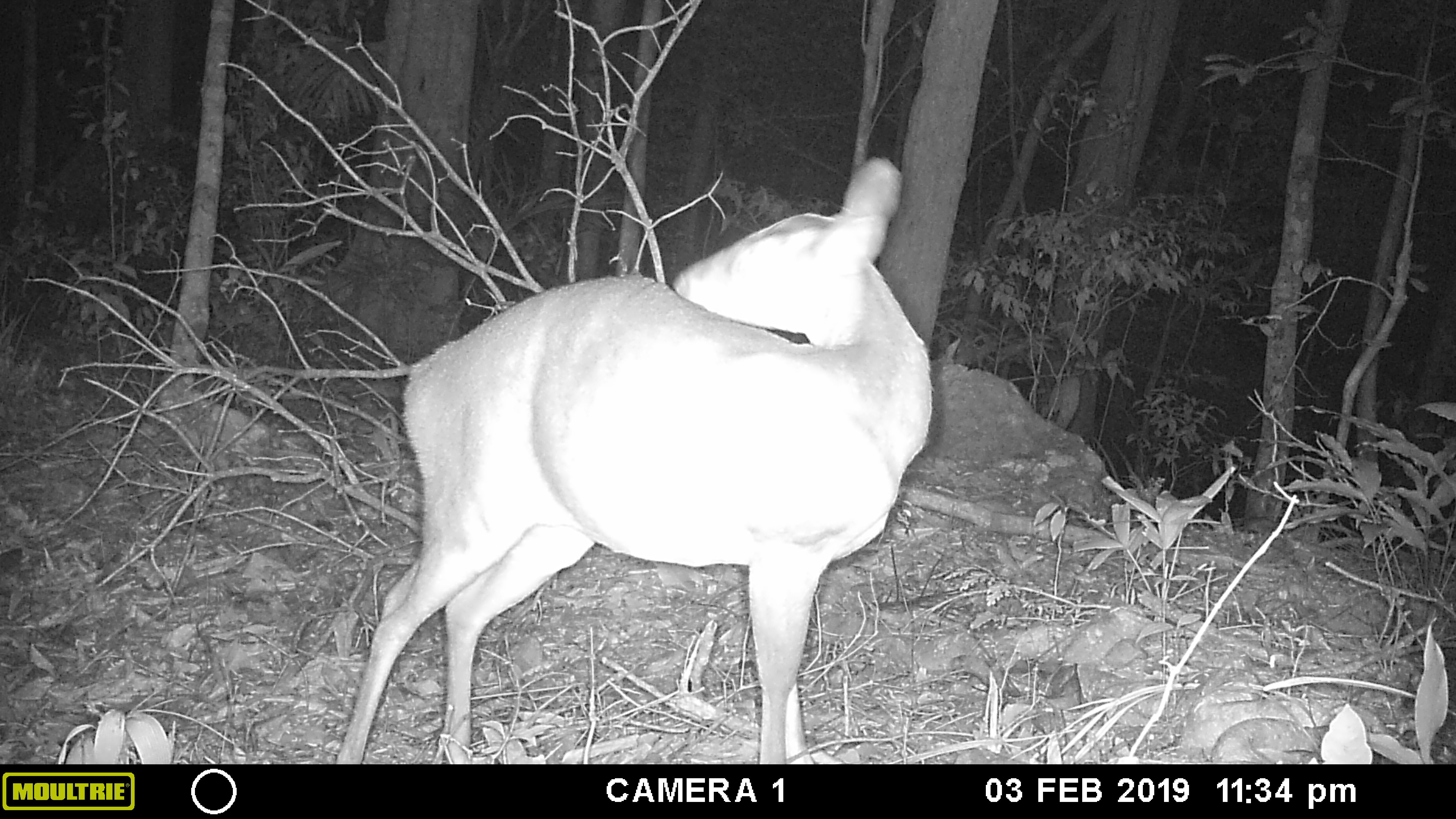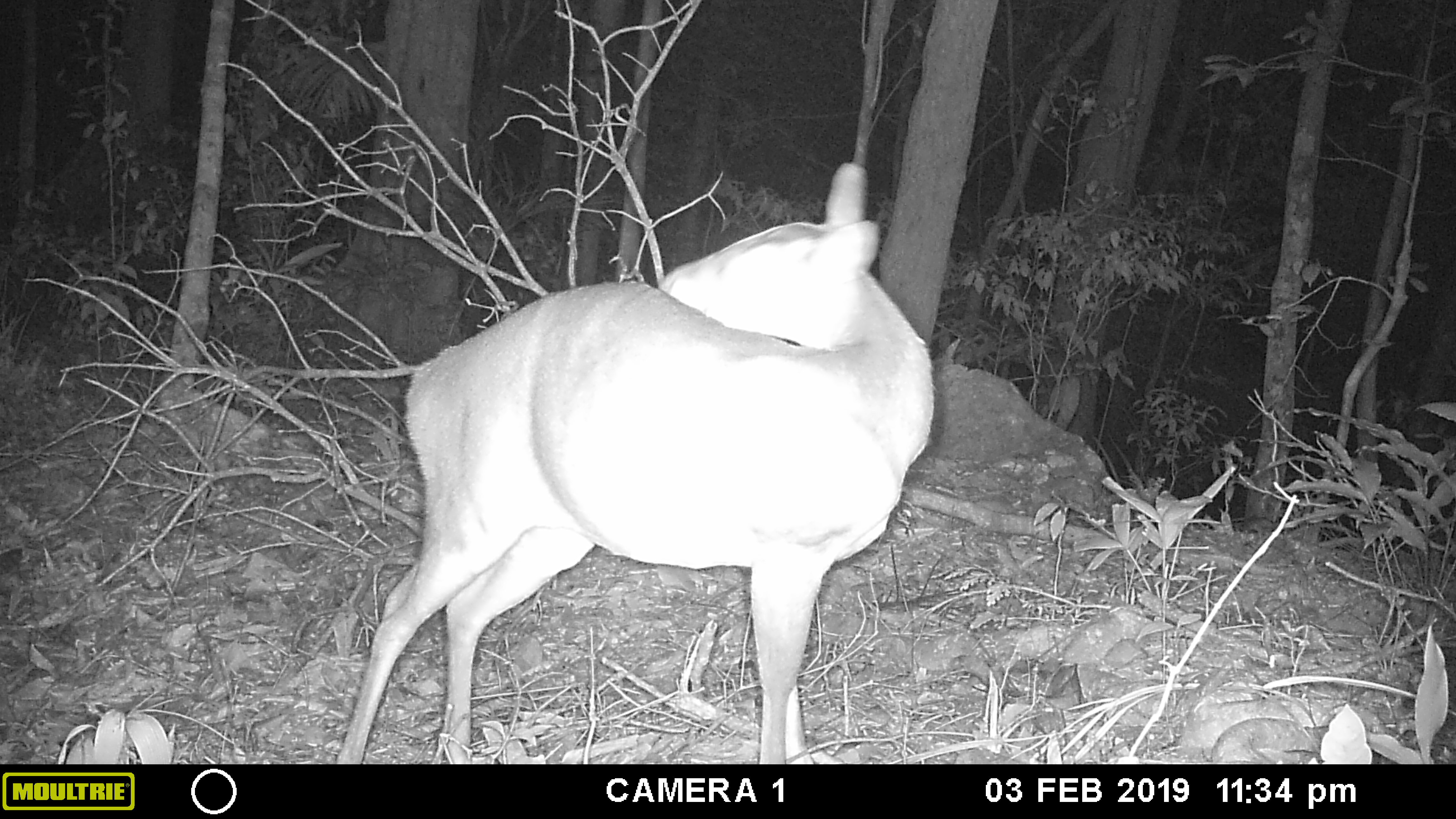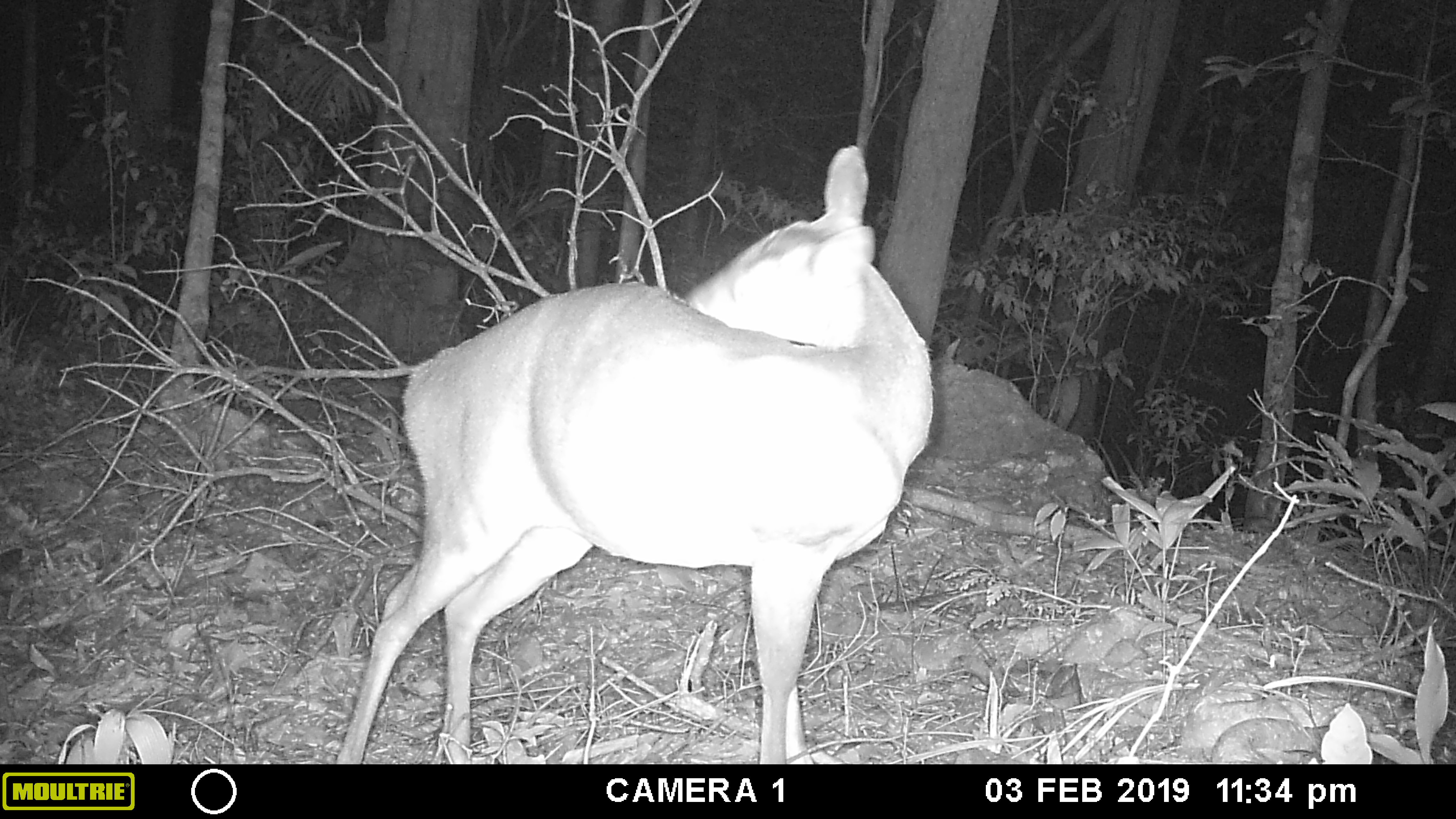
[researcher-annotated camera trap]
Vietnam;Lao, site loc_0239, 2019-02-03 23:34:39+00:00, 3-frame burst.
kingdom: Animalia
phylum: Chordata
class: Mammalia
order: Artiodactyla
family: Cervidae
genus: Muntiacus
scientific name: Muntiacus vuquangensis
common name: large-antlered muntjac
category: large antlered muntjac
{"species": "large antlered muntjac (large-antlered muntjac) (Muntiacus vuquangensis)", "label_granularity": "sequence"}